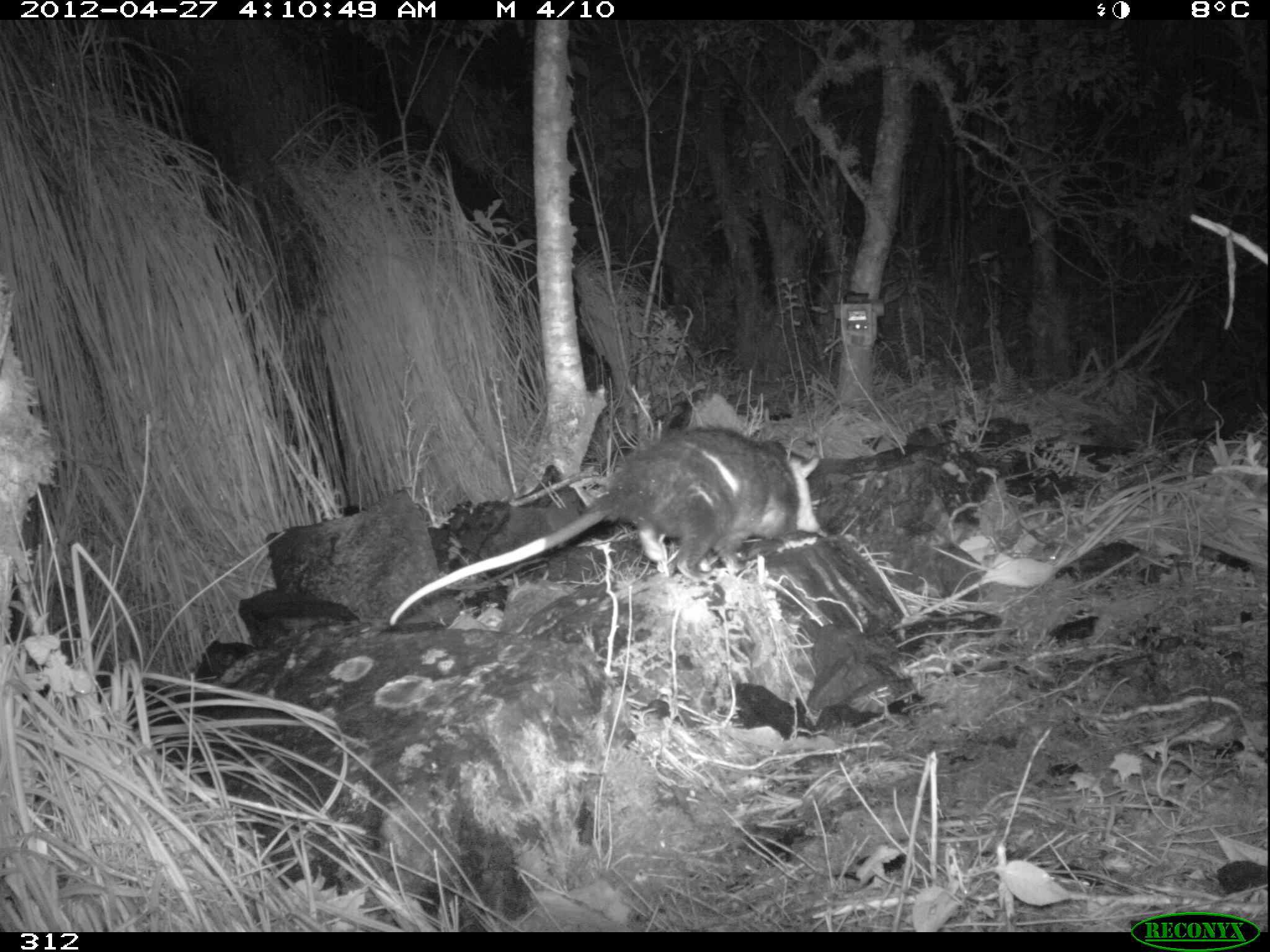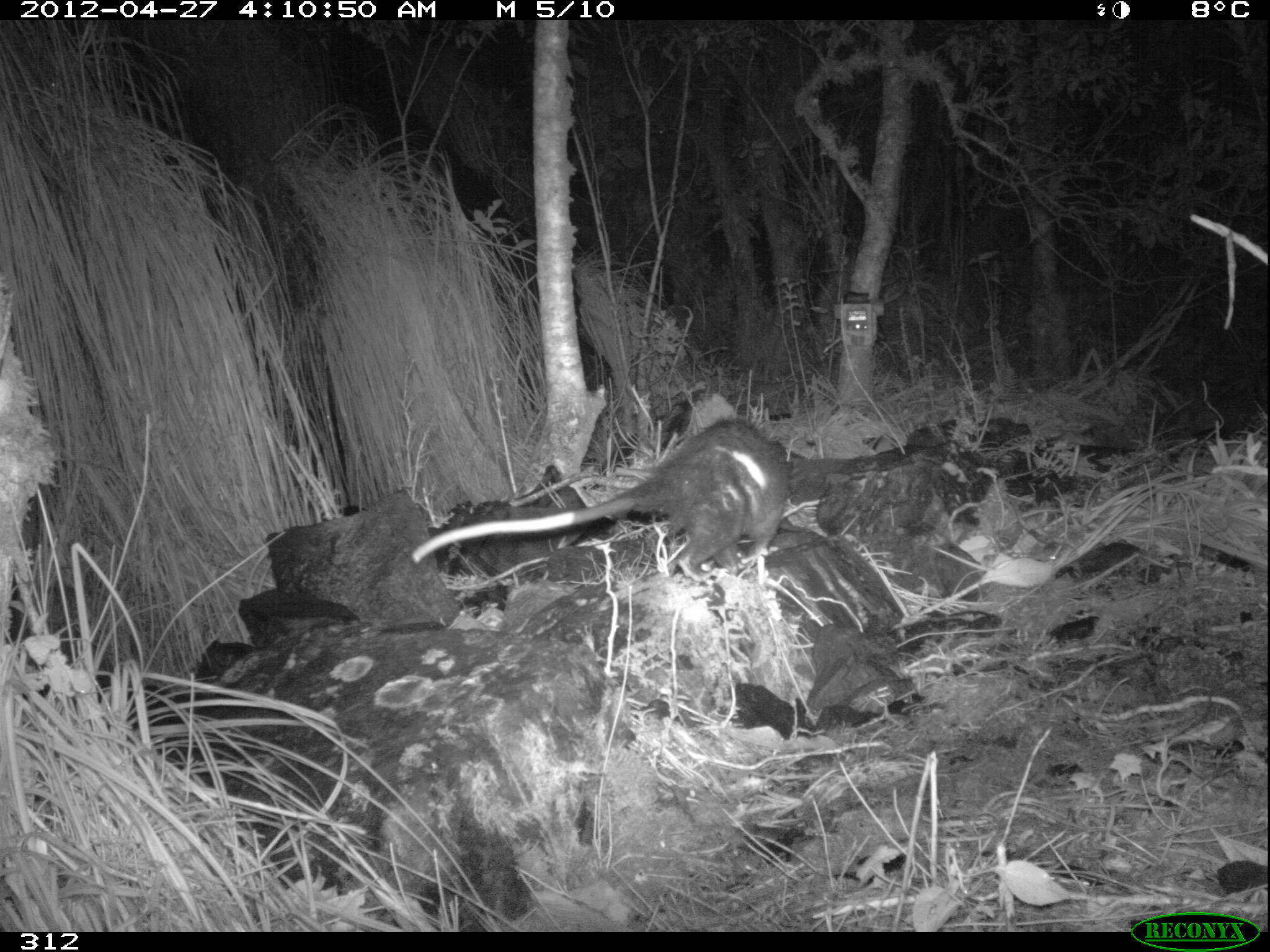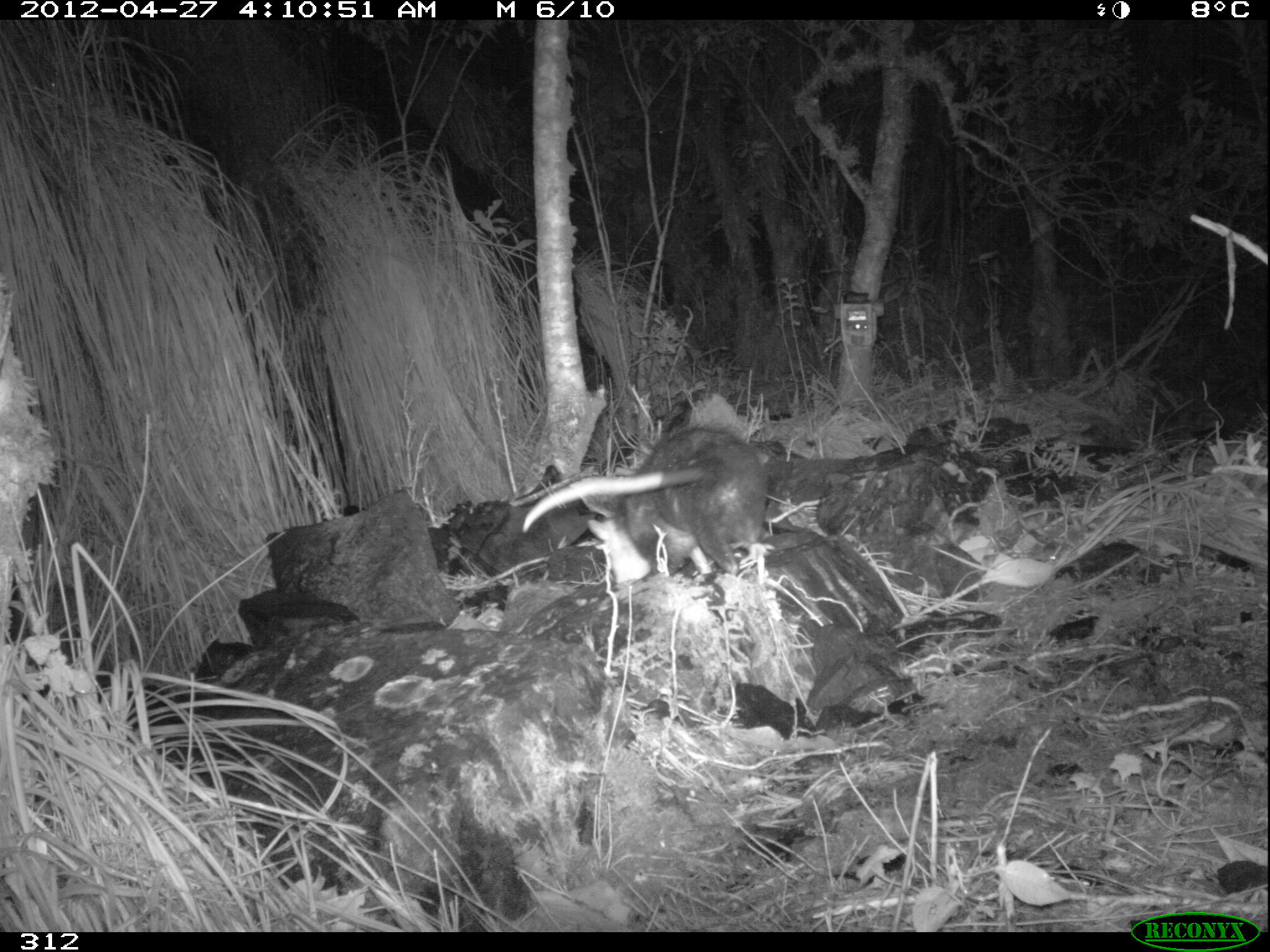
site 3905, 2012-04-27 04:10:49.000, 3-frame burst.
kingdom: Animalia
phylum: Chordata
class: Mammalia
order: Didelphimorphia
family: Didelphidae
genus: Didelphis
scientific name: Didelphis pernigra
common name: andean white-eared opossum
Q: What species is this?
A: Didelphis pernigra (andean white-eared opossum).